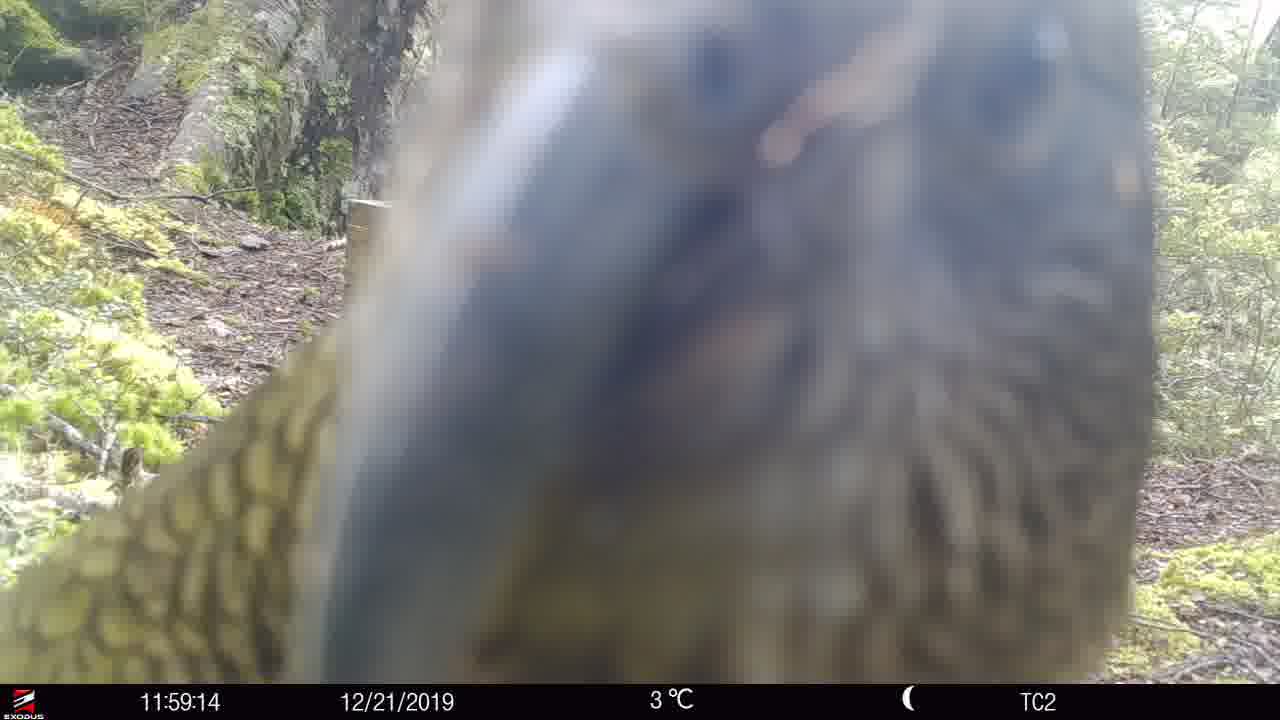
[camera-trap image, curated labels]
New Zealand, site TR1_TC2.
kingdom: Animalia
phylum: Chordata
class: Aves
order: Psittaciformes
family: Strigopidae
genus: Nestor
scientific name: Nestor notabilis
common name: kea